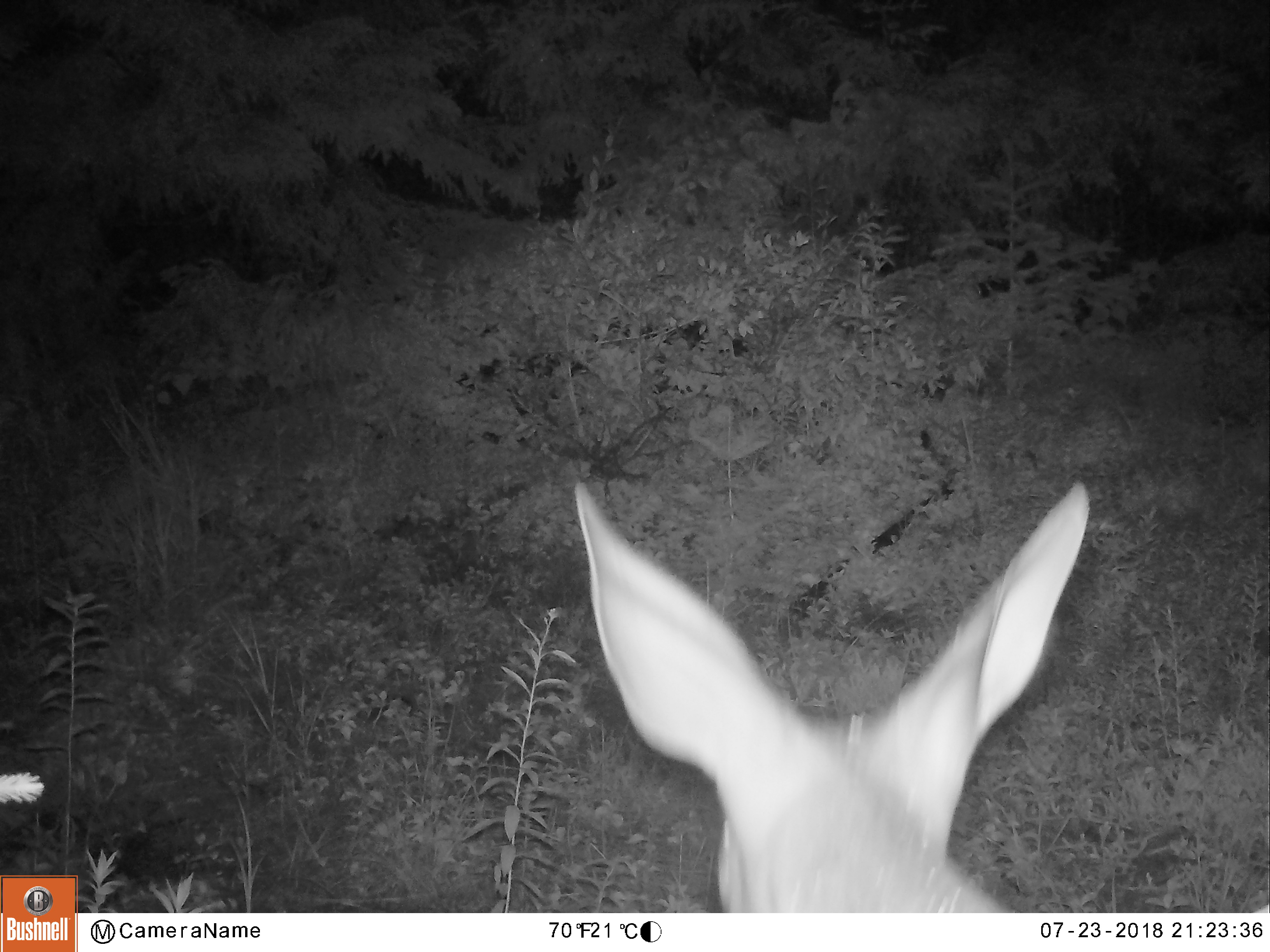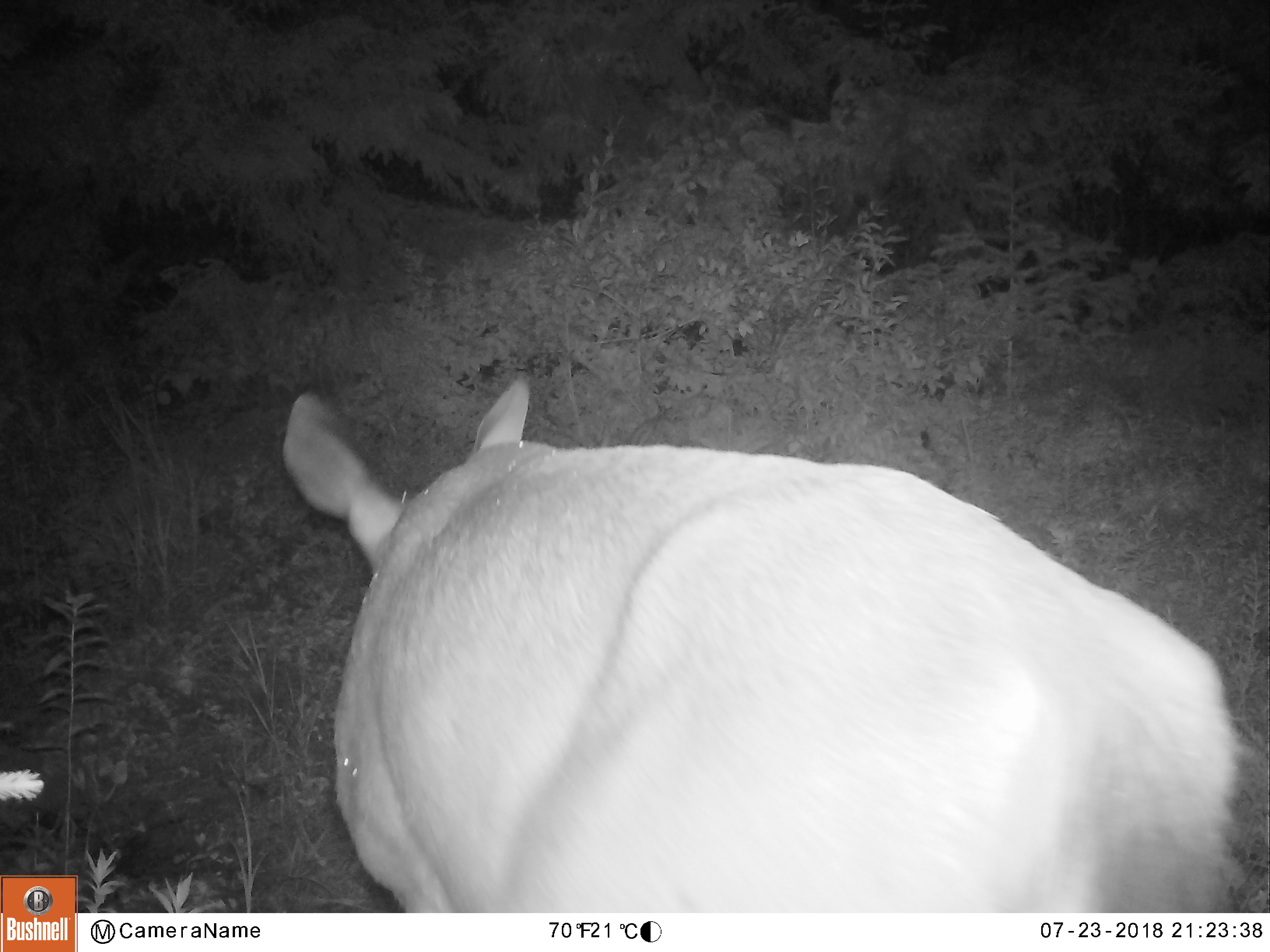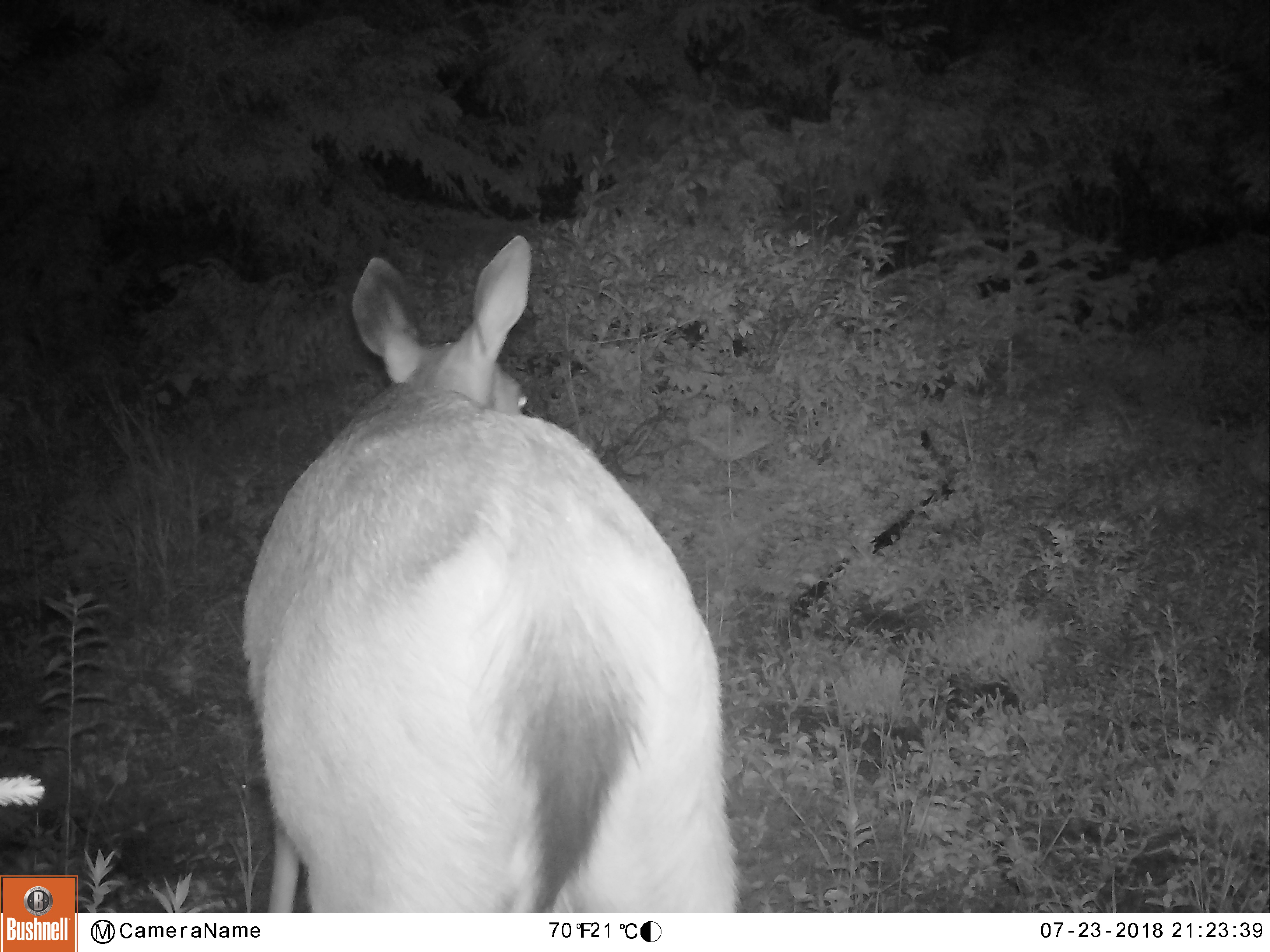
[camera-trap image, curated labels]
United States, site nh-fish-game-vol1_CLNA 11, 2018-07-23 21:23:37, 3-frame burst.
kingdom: Animalia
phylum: Chordata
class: Mammalia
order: Artiodactyla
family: Cervidae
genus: Odocoileus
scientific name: Odocoileus virginianus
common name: white-tailed deer